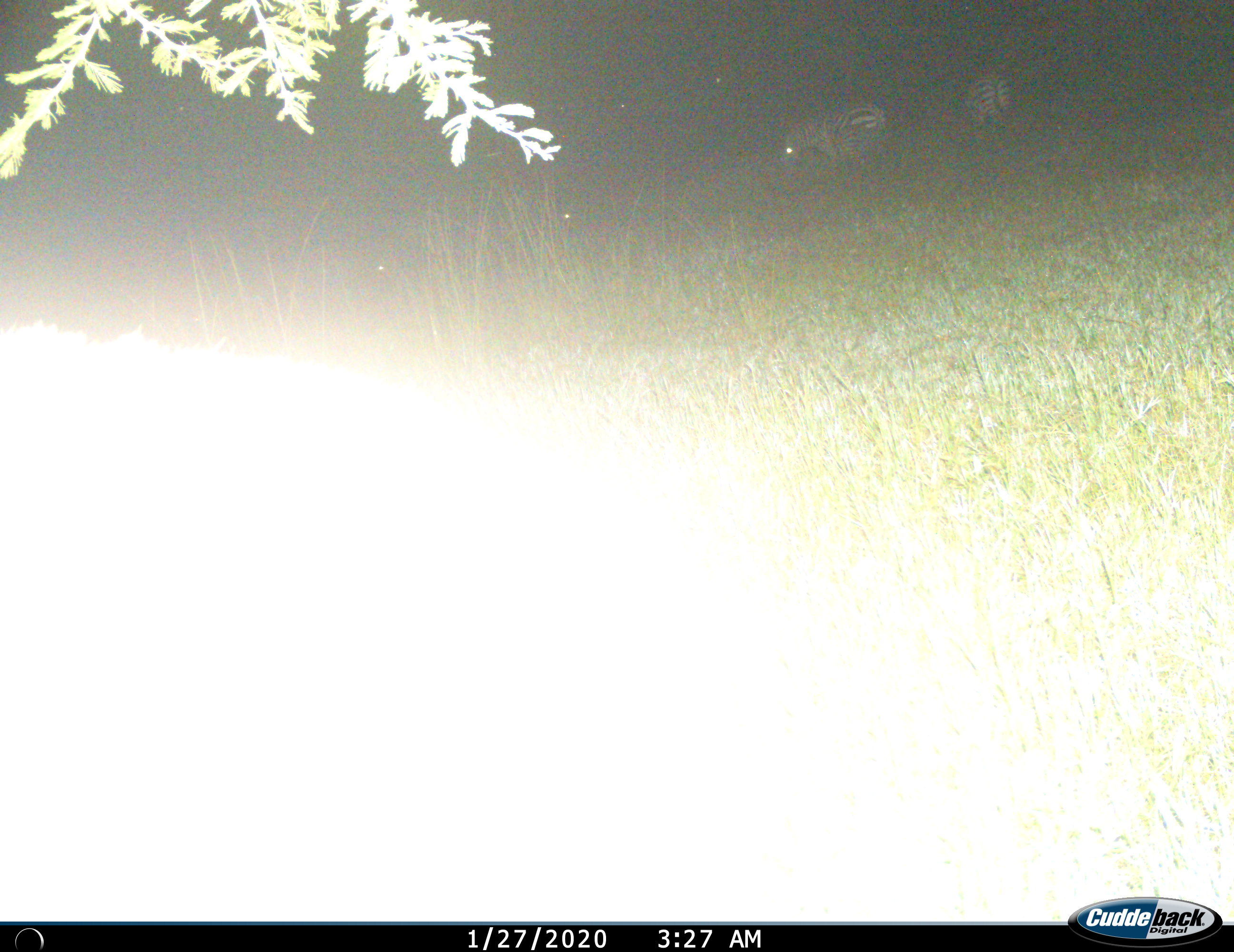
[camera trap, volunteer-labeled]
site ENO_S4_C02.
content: unidentified animal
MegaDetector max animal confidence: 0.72